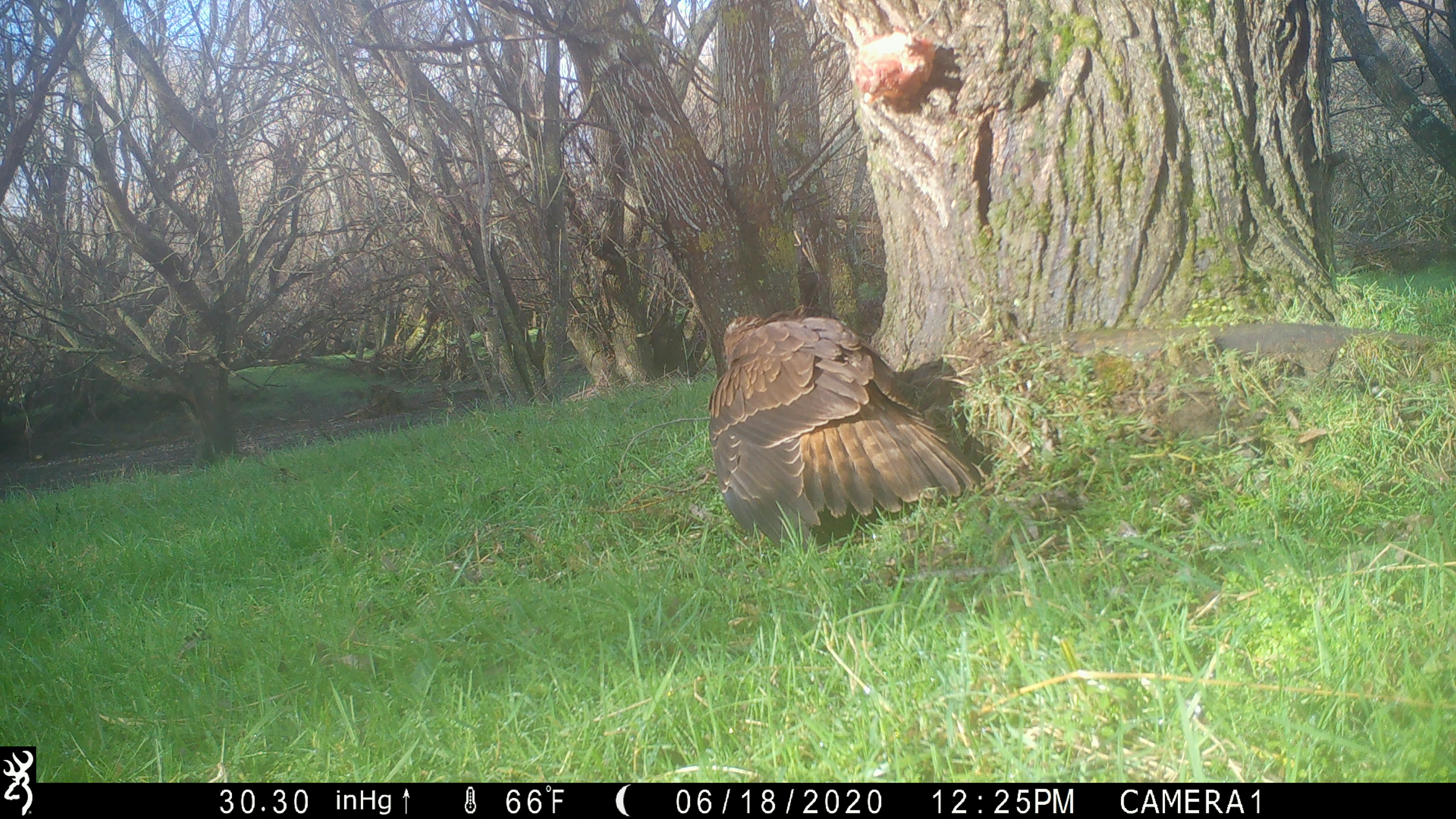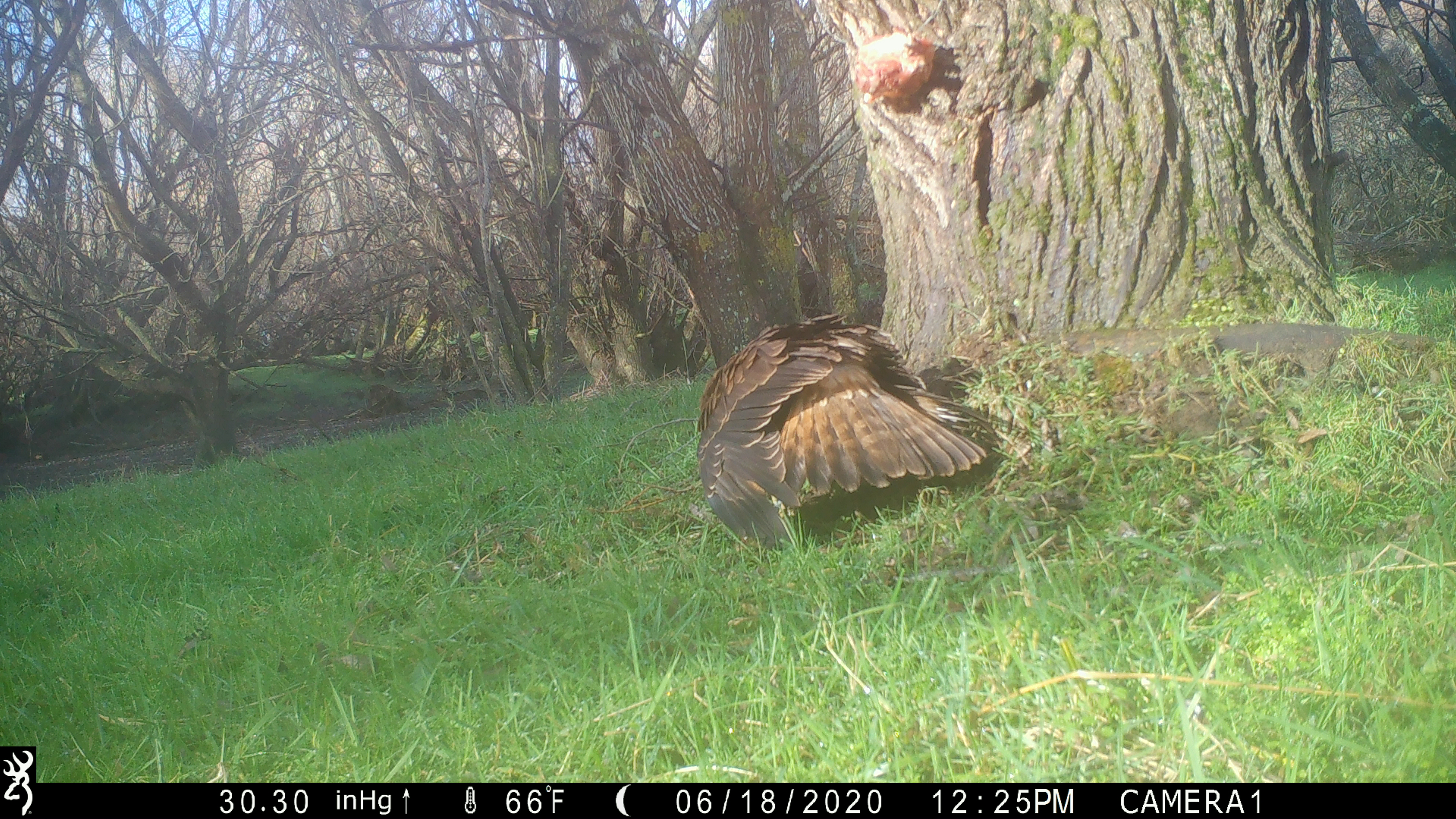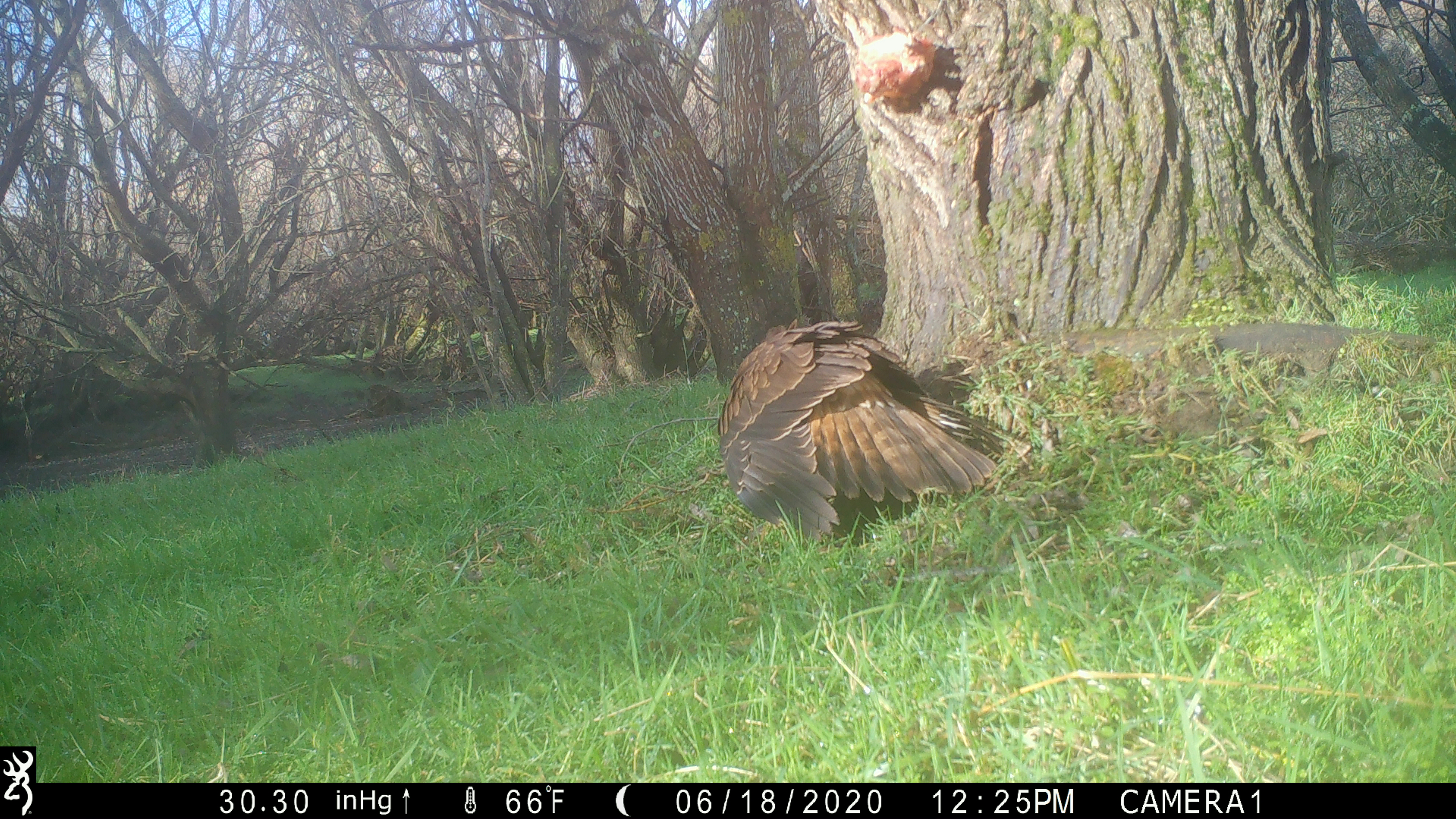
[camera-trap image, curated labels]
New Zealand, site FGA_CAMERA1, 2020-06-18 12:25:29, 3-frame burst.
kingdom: Animalia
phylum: Chordata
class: Aves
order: Accipitriformes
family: Accipitridae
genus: Circus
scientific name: Circus approximans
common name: swamp harrier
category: harrier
Harrier (swamp harrier) (Circus approximans).